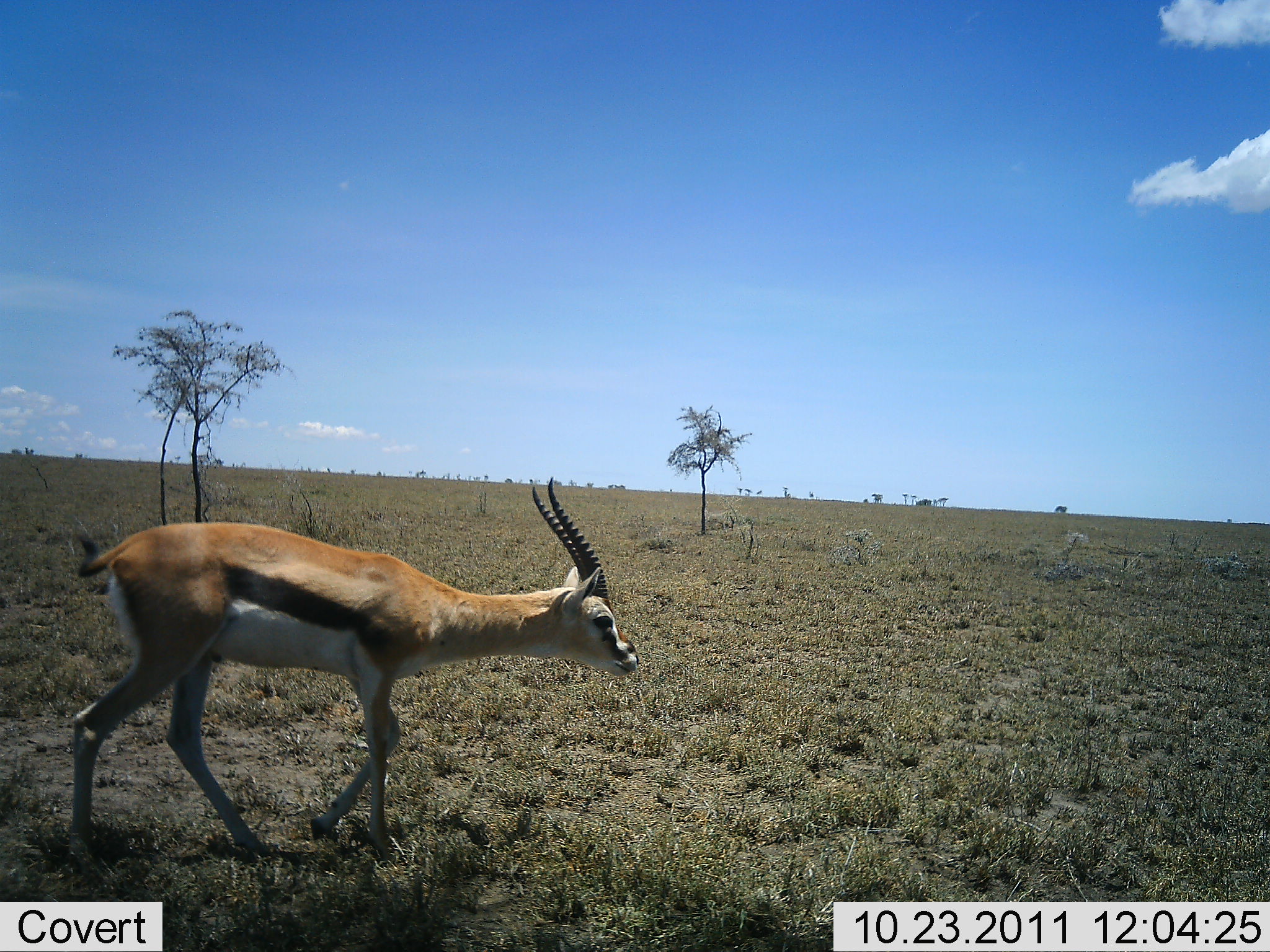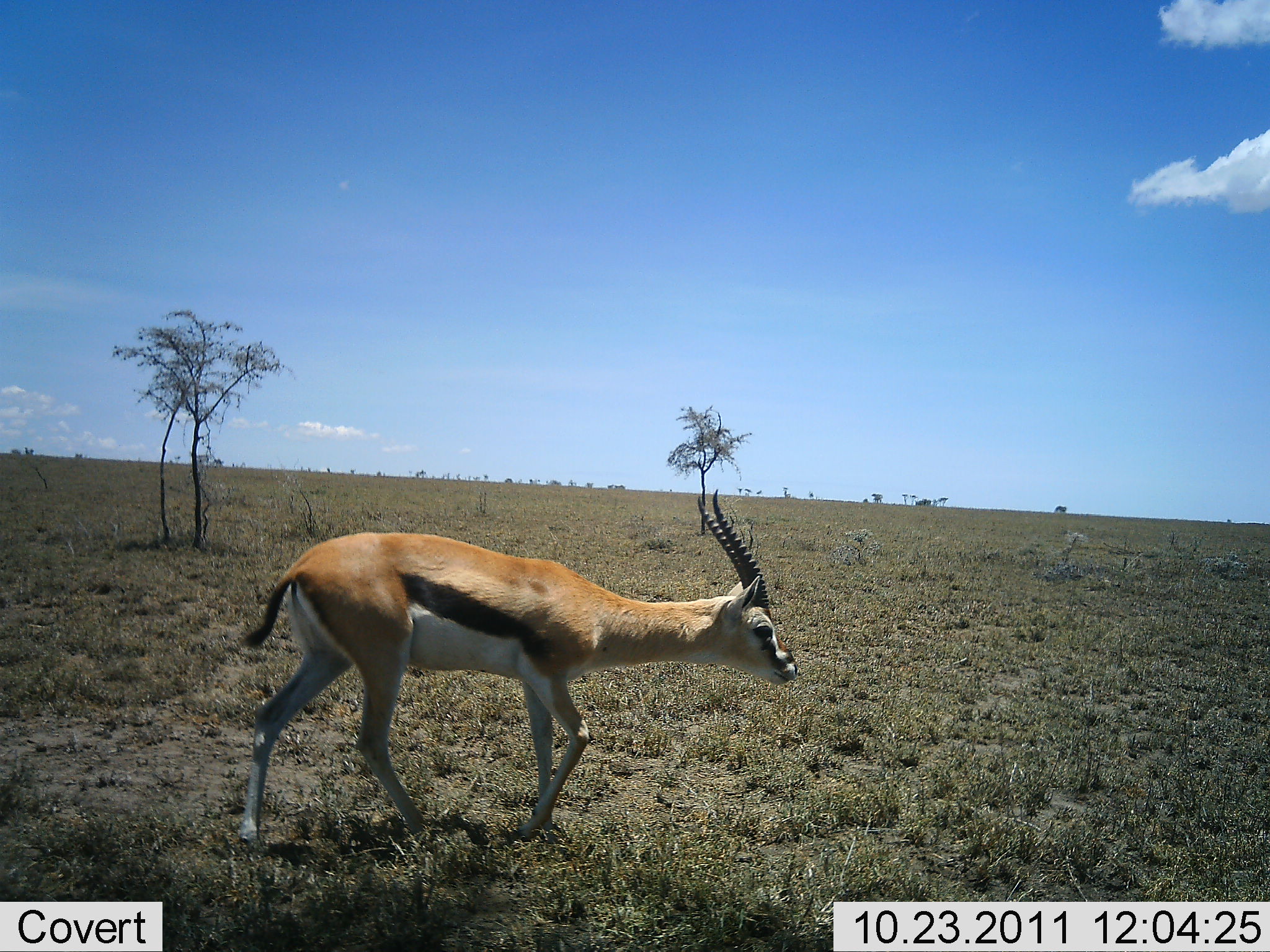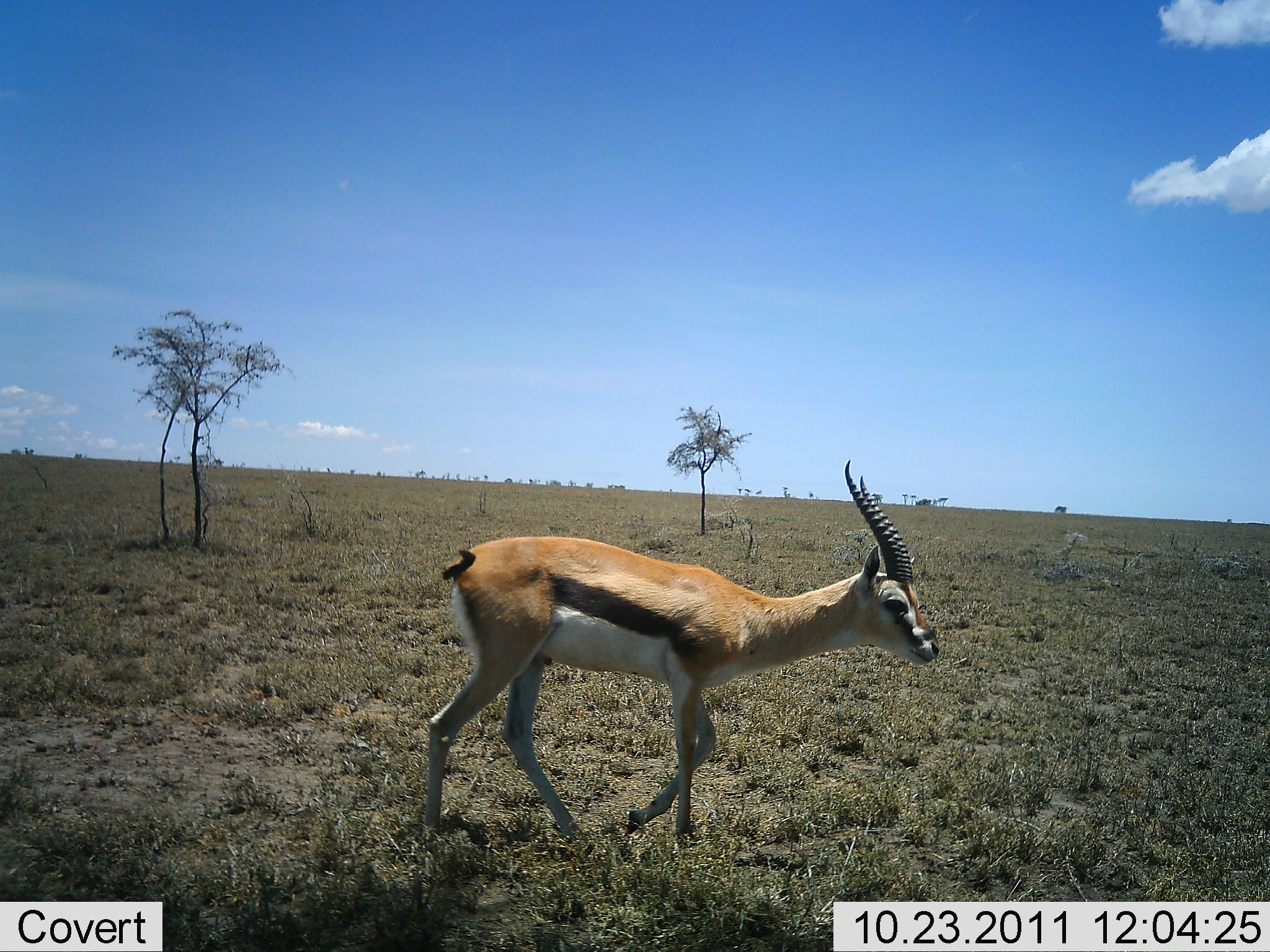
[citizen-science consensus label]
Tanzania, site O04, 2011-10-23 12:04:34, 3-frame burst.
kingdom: Animalia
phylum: Chordata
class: Mammalia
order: Artiodactyla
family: Bovidae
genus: Eudorcas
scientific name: Eudorcas thomsonii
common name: thomson's gazelle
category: gazellethomsons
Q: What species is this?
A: Gazellethomsons (thomson's gazelle) (Eudorcas thomsonii).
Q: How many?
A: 1.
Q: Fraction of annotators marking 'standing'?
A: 0%.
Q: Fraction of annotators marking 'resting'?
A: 0%.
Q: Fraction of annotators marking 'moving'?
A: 100%.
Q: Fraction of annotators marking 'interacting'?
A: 0%.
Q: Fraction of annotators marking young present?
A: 0%.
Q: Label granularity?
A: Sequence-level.